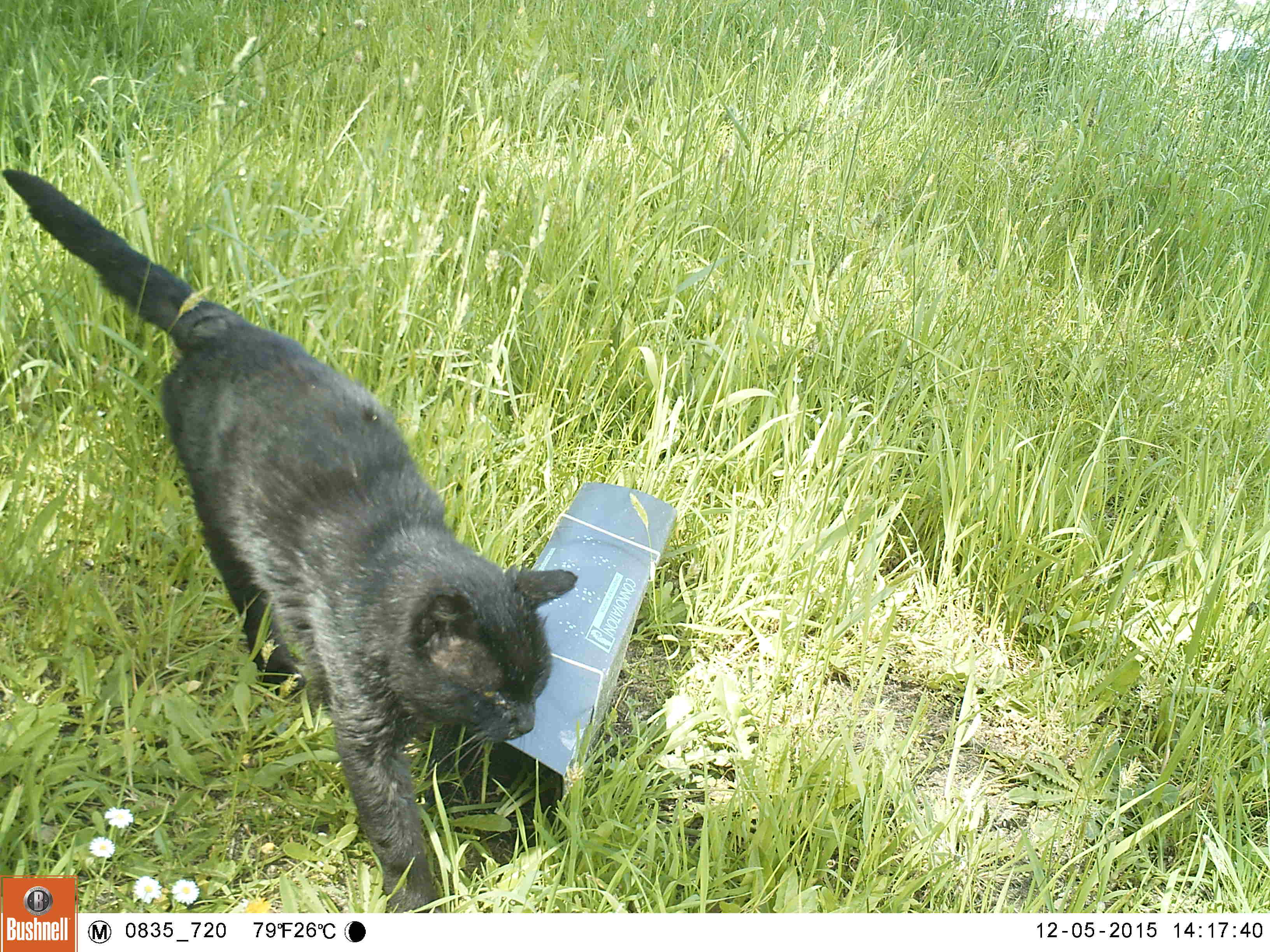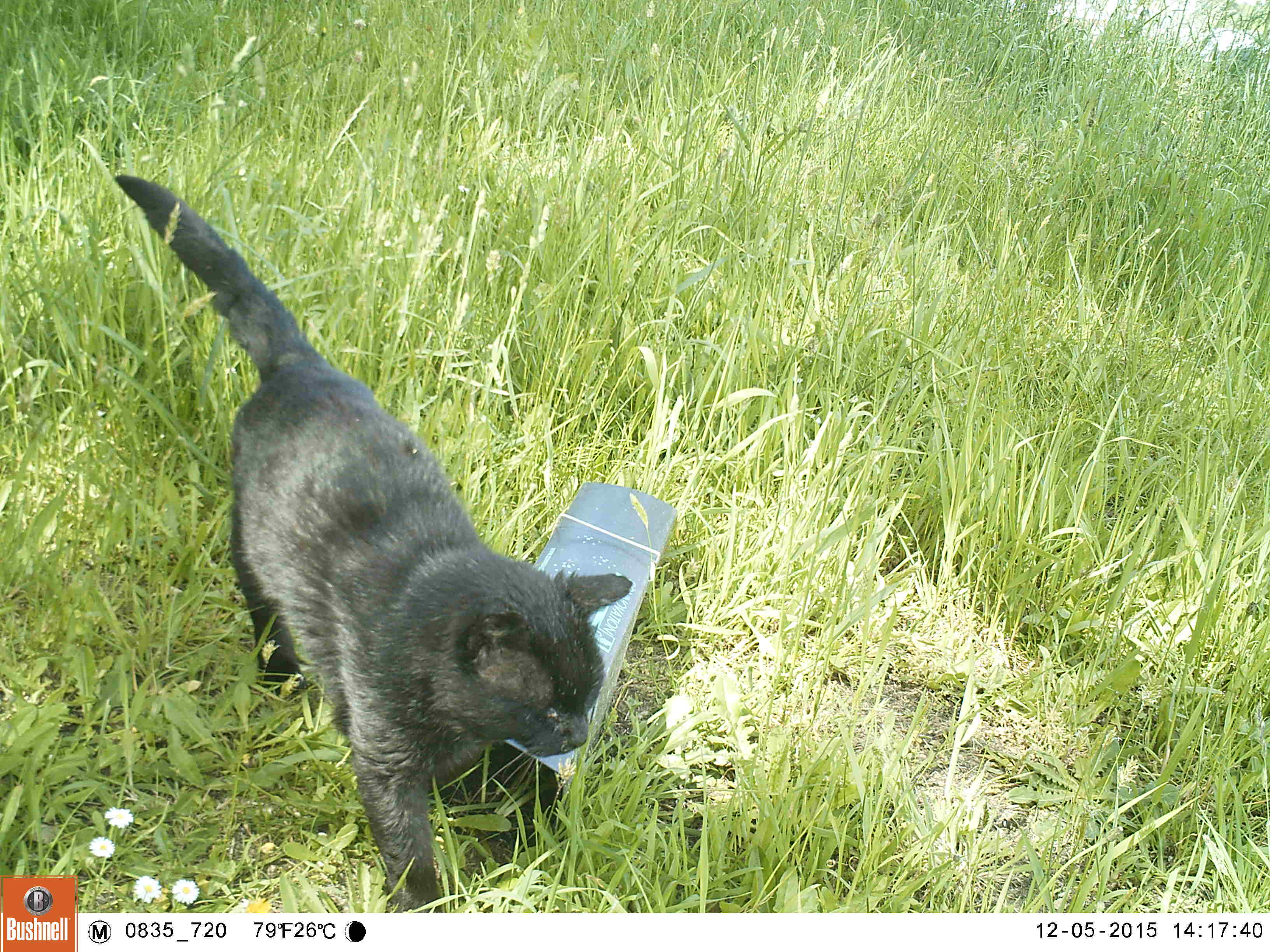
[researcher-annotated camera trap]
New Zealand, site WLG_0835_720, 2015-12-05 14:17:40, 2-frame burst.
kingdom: Animalia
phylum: Chordata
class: Mammalia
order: Carnivora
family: Felidae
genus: Felis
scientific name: Felis catus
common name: domestic cat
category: cat